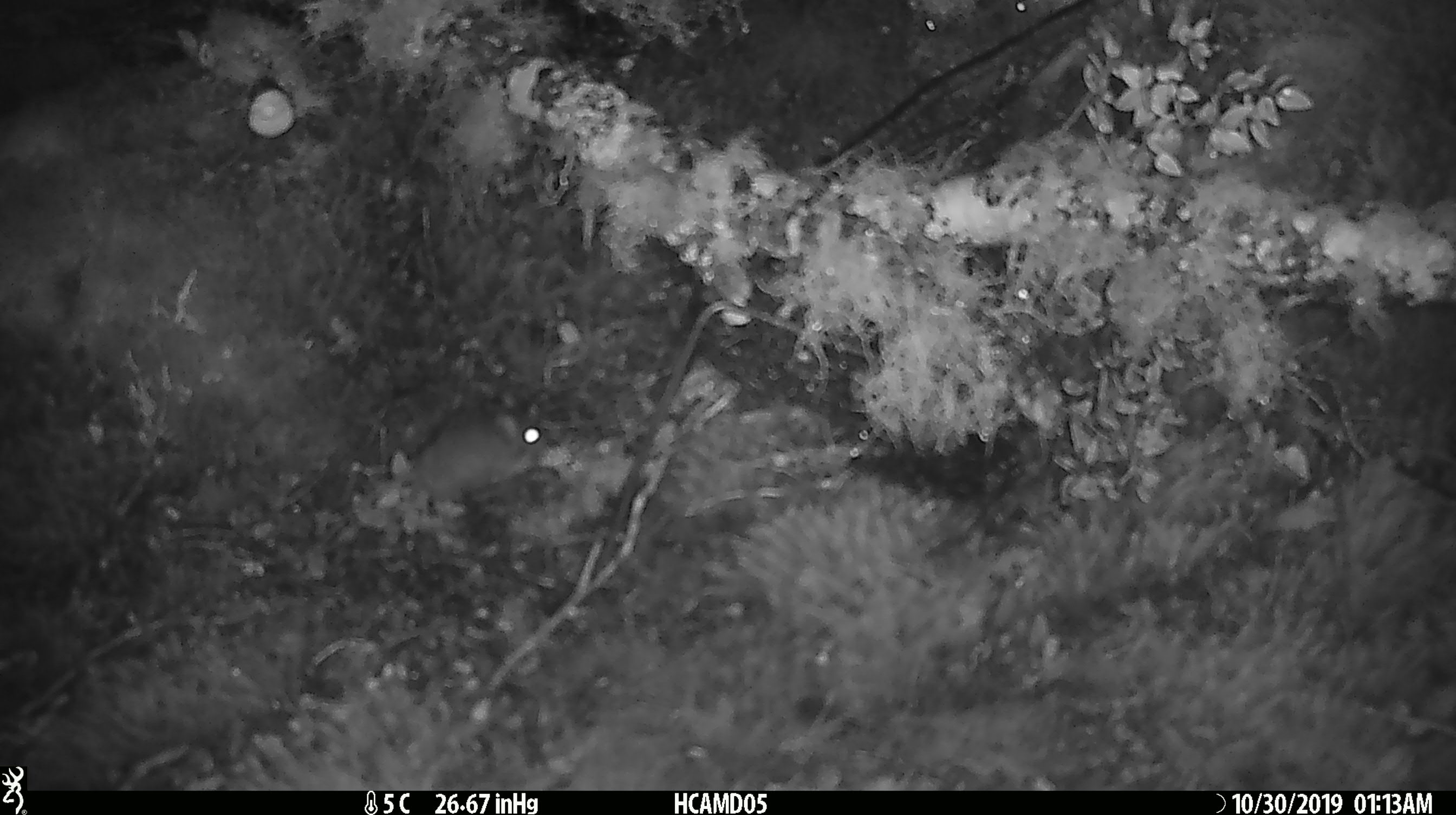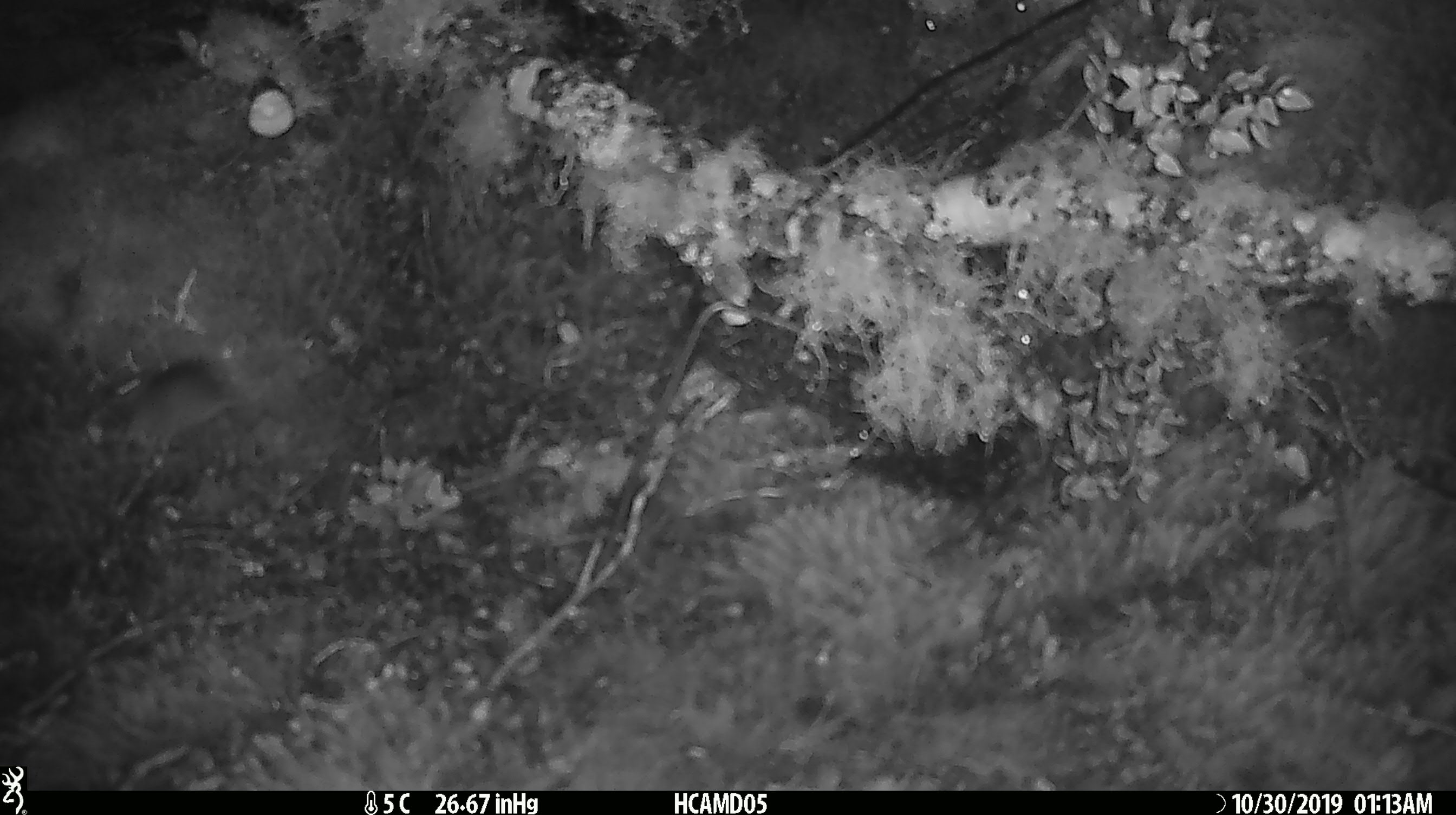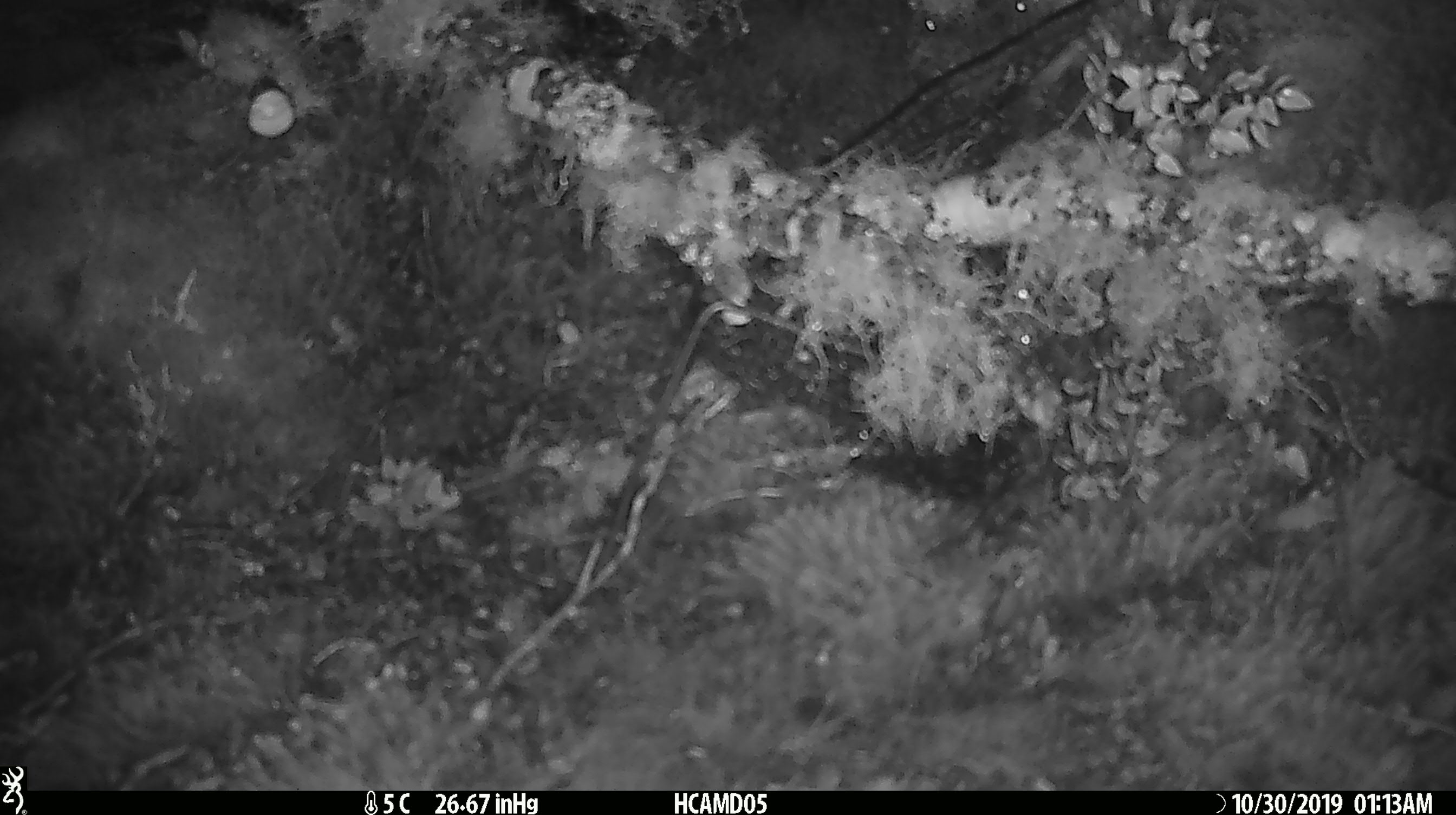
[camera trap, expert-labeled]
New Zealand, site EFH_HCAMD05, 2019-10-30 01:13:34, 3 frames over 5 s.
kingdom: Animalia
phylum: Chordata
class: Mammalia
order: Rodentia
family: Muridae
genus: Mus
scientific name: Mus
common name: mouse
Mouse (Mus).